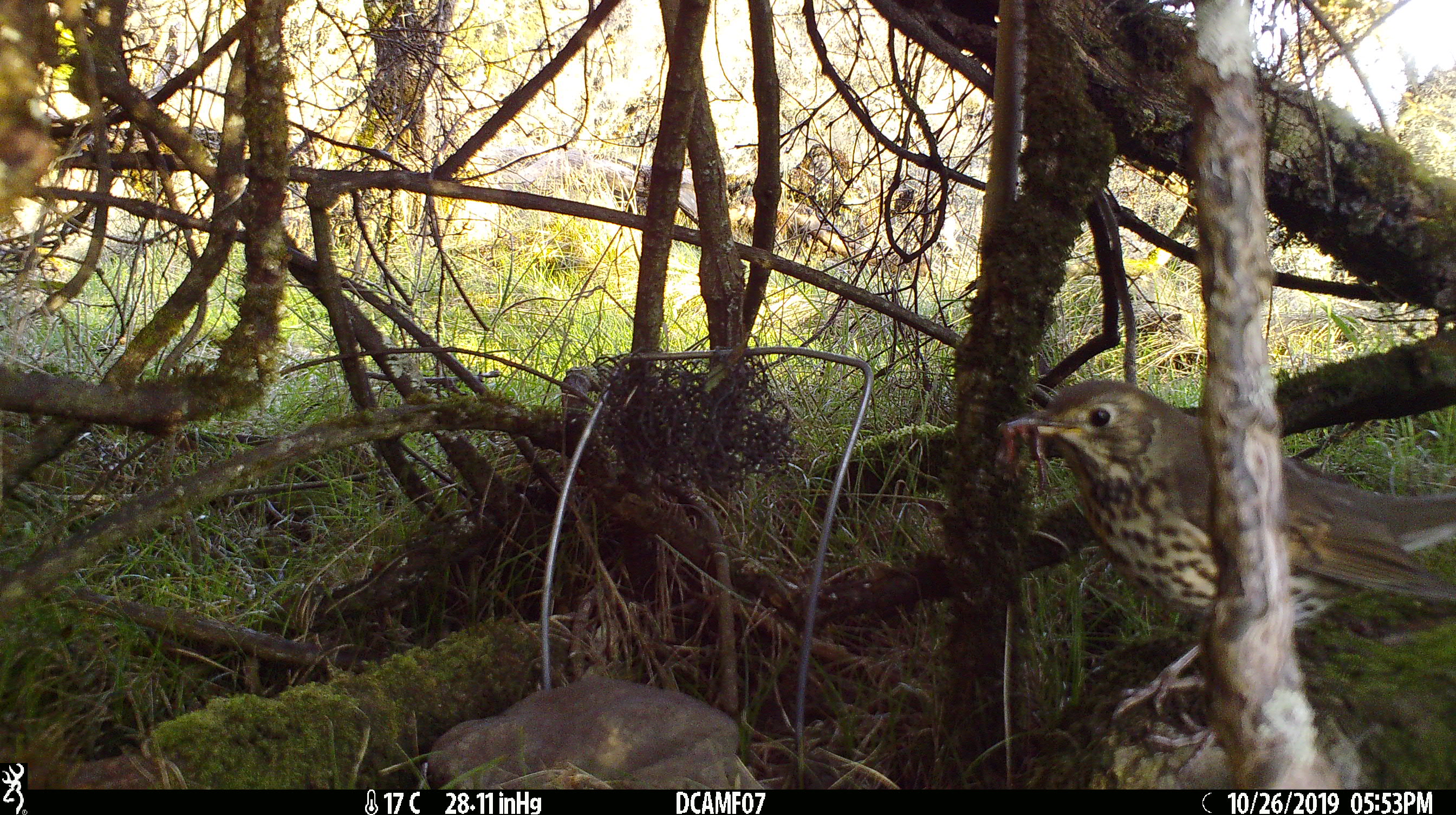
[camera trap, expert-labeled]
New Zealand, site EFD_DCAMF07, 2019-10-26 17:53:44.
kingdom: Animalia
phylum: Chordata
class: Aves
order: Passeriformes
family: Turdidae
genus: Turdus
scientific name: Turdus philomelos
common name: song thrush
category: thrush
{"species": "thrush (song thrush) (Turdus philomelos)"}